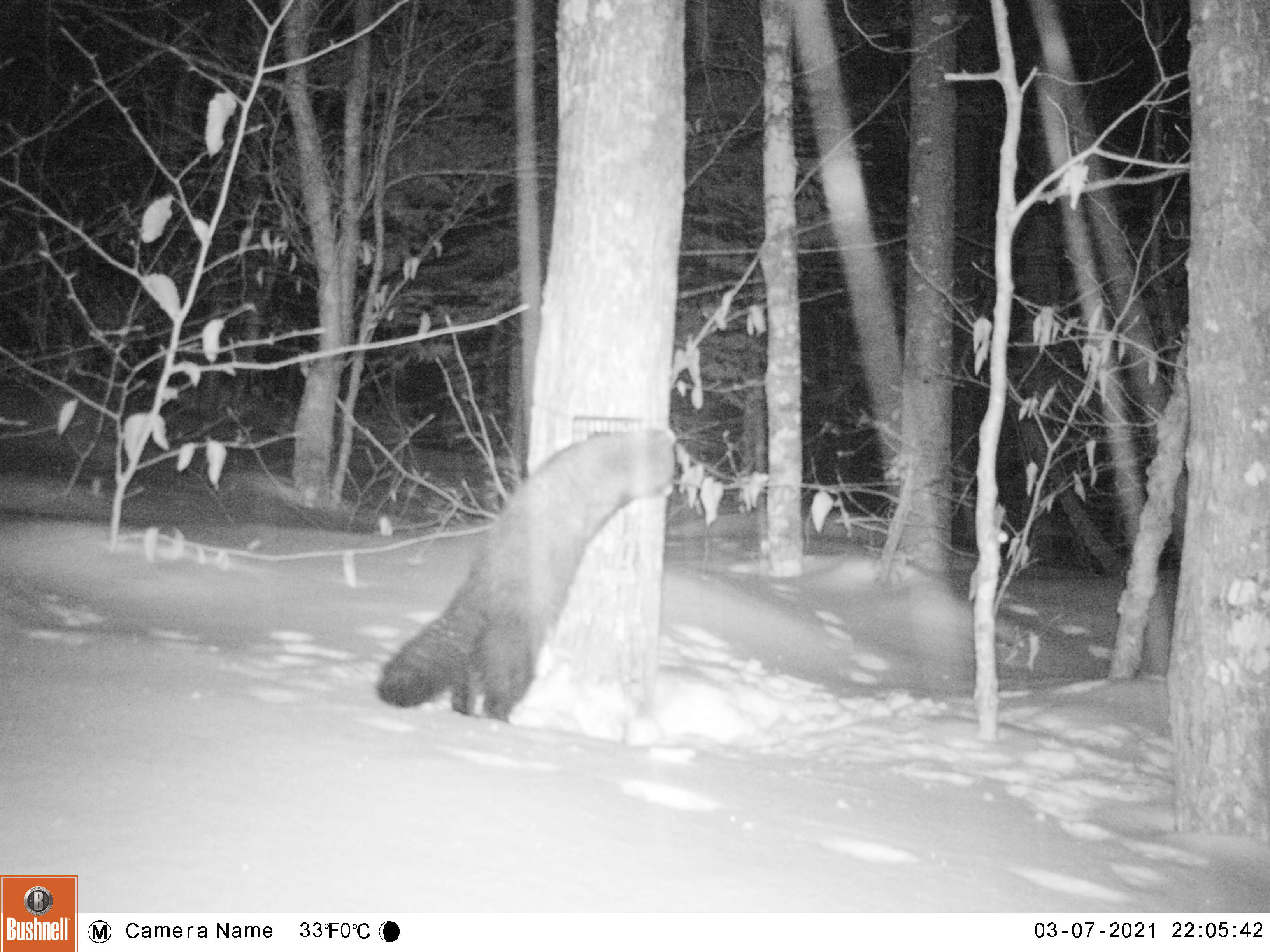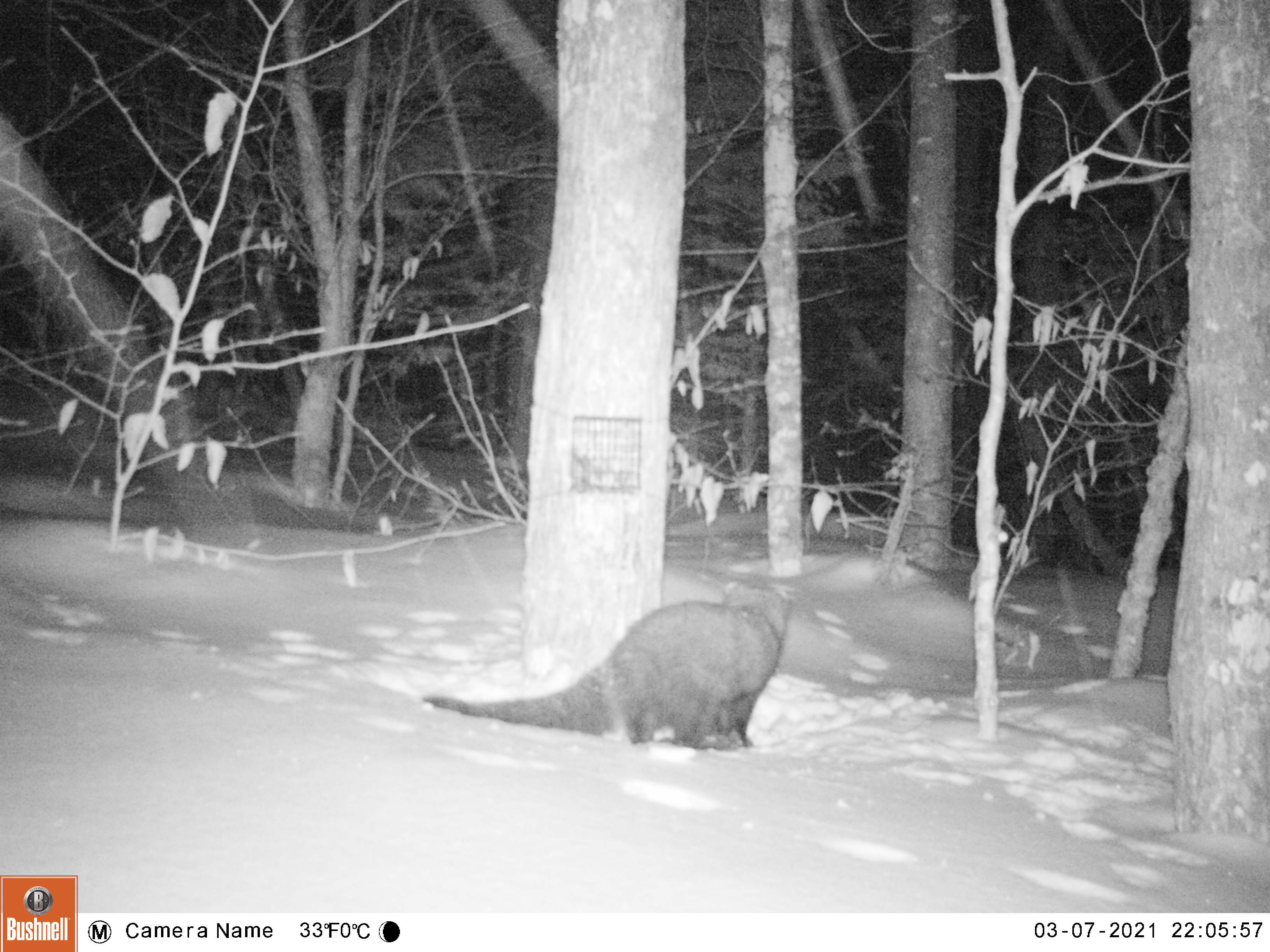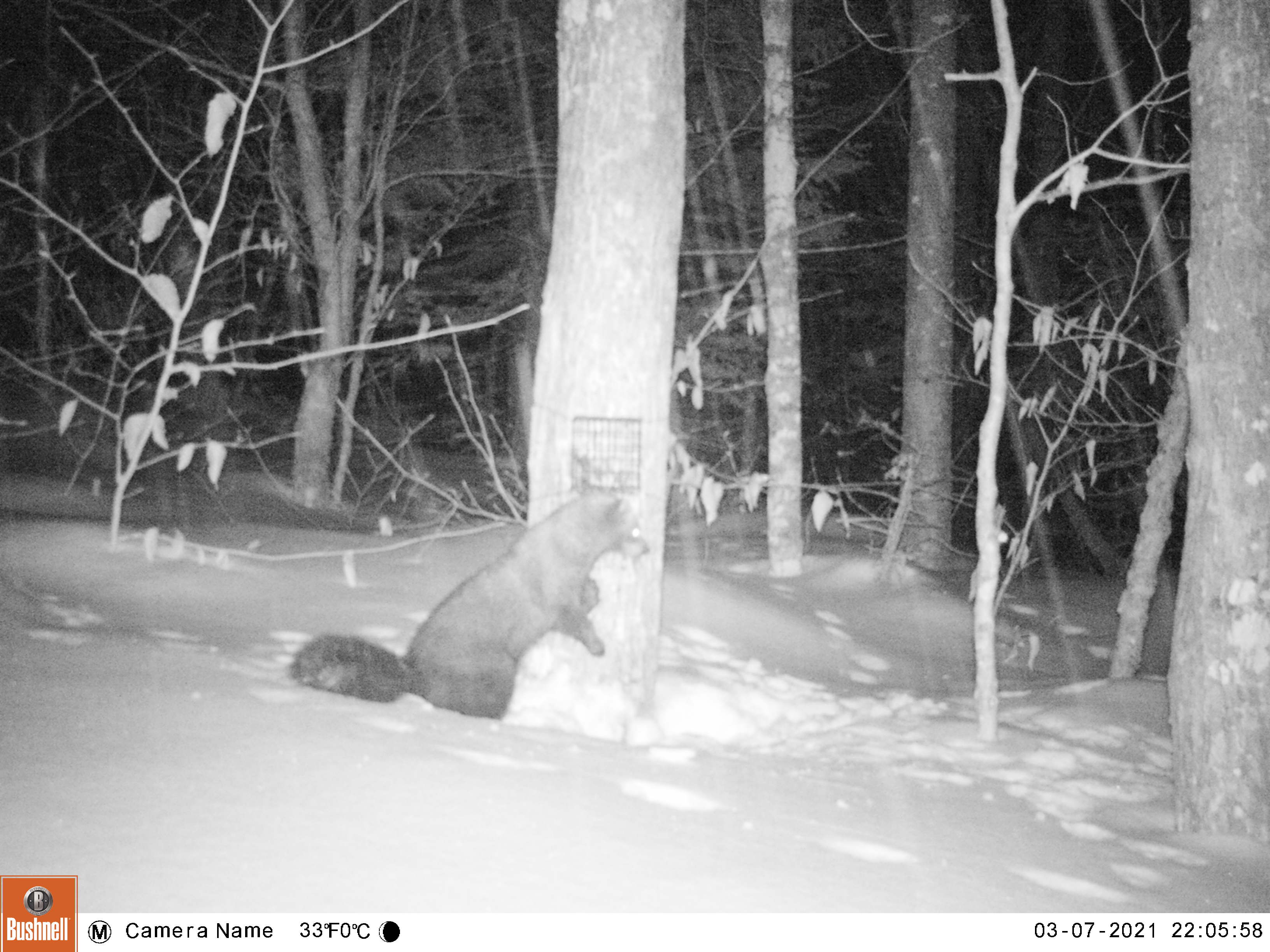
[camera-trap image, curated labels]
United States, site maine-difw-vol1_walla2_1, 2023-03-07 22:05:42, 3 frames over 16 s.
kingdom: Animalia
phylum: Chordata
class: Mammalia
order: Carnivora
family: Mustelidae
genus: Pekania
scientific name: Pekania pennanti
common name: fisher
Fisher (Pekania pennanti).